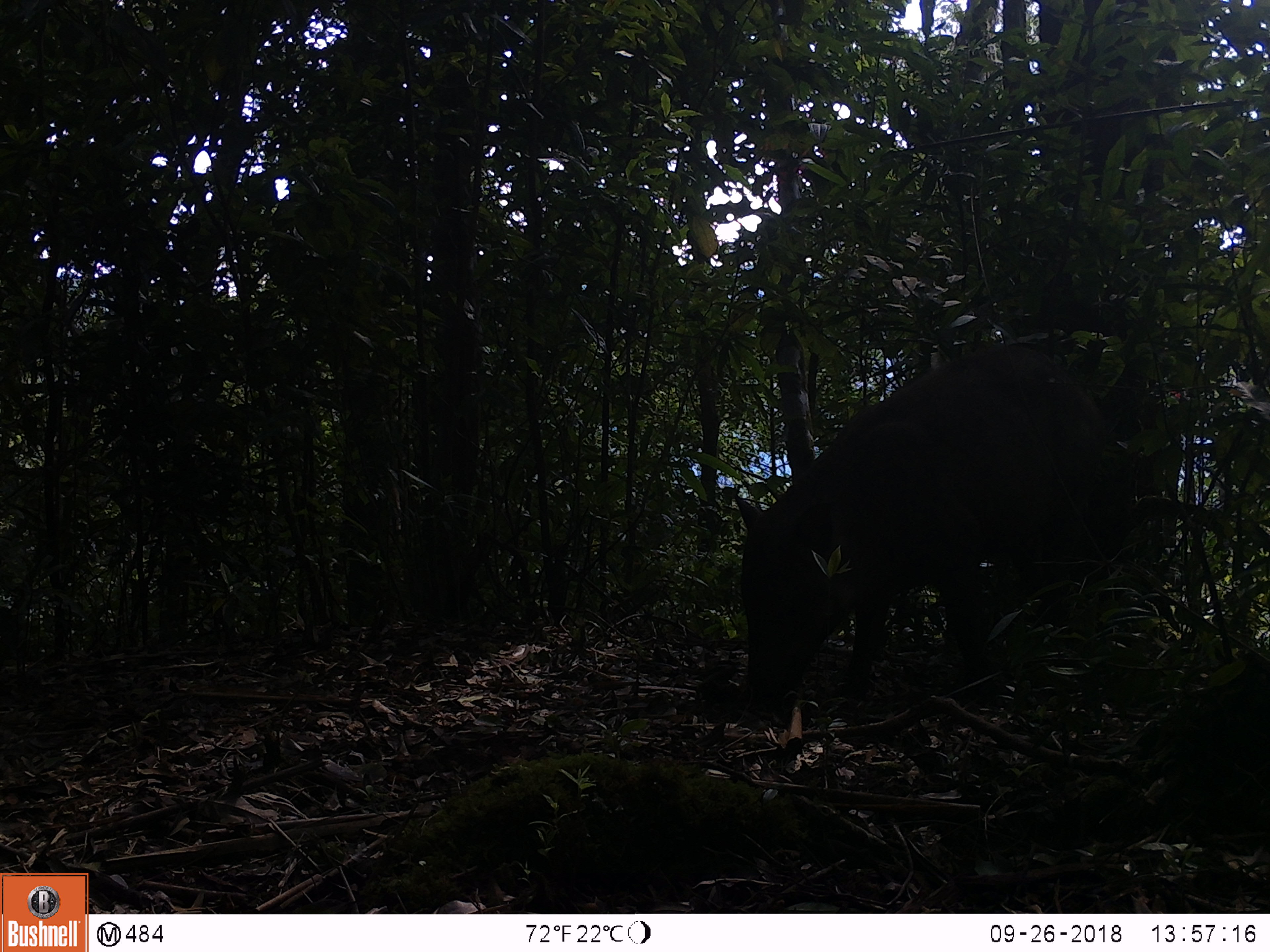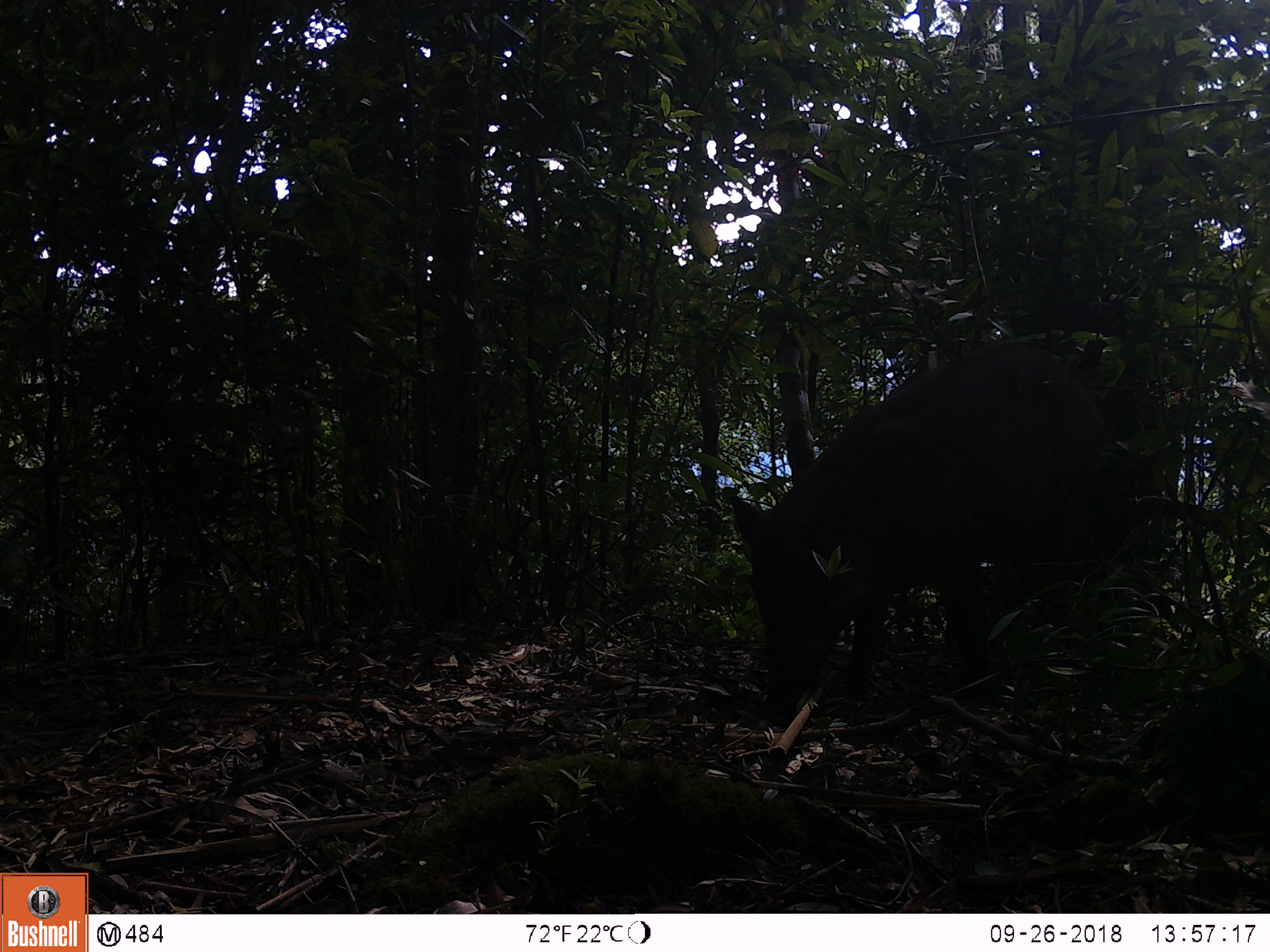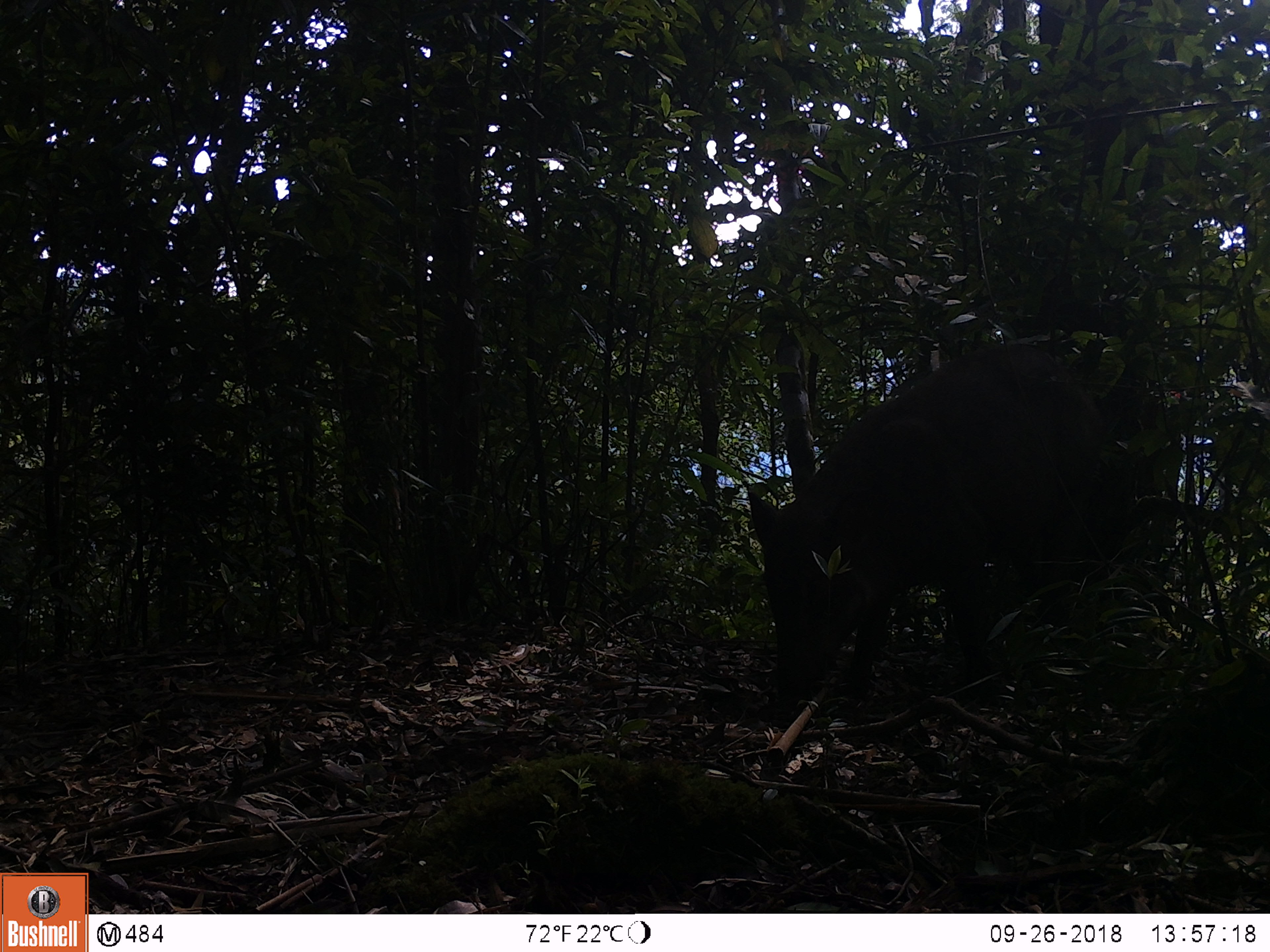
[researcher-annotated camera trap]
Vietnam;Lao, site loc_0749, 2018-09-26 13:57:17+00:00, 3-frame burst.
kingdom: Animalia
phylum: Chordata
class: Mammalia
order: Artiodactyla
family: Suidae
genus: Sus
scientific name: Sus scrofa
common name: eurasian wild pig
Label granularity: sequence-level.